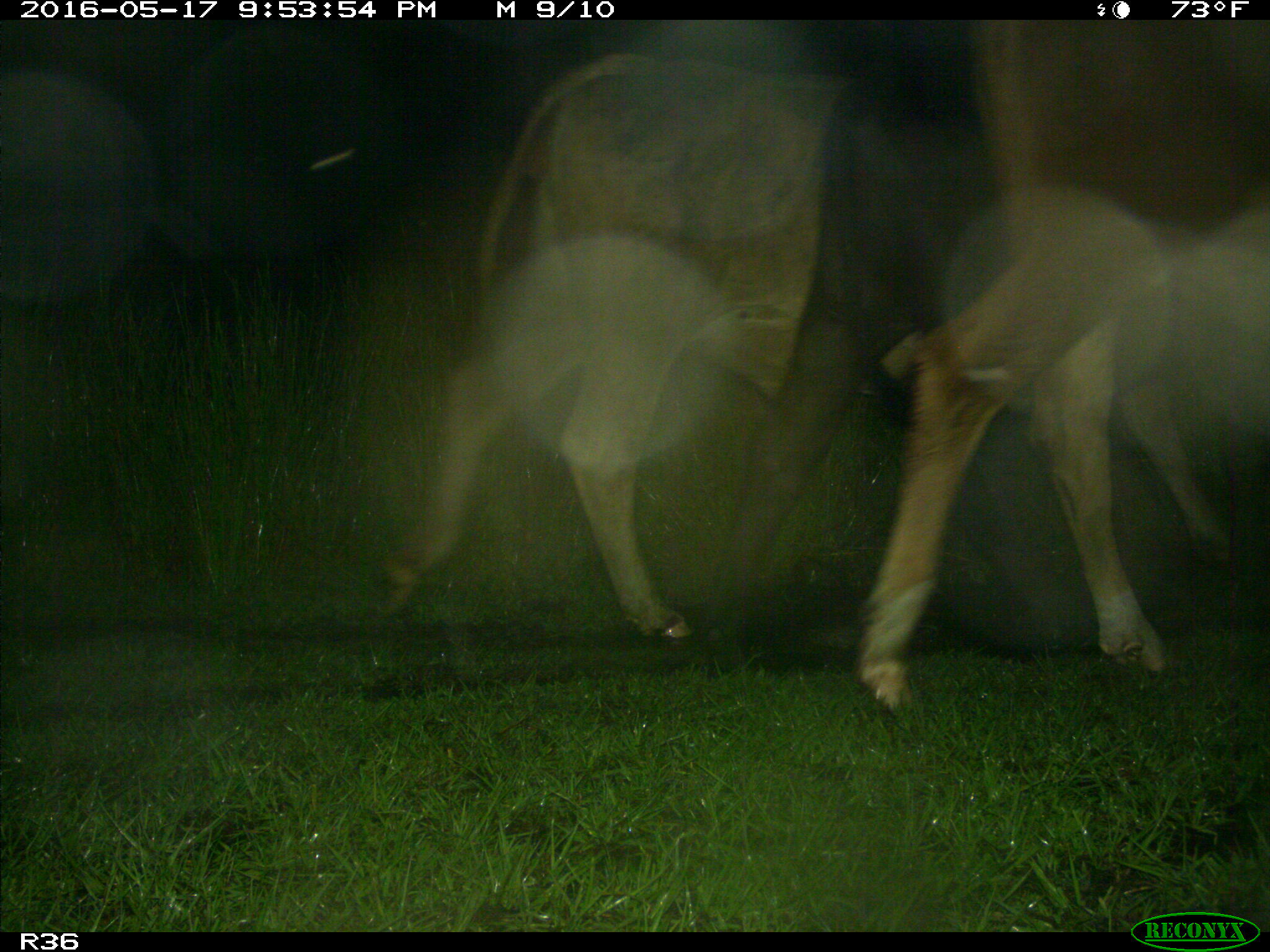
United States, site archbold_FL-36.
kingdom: Animalia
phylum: Chordata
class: Mammalia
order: Artiodactyla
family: Bovidae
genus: Bos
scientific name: Bos taurus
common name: domestic cow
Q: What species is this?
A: Bos taurus (domestic cow).